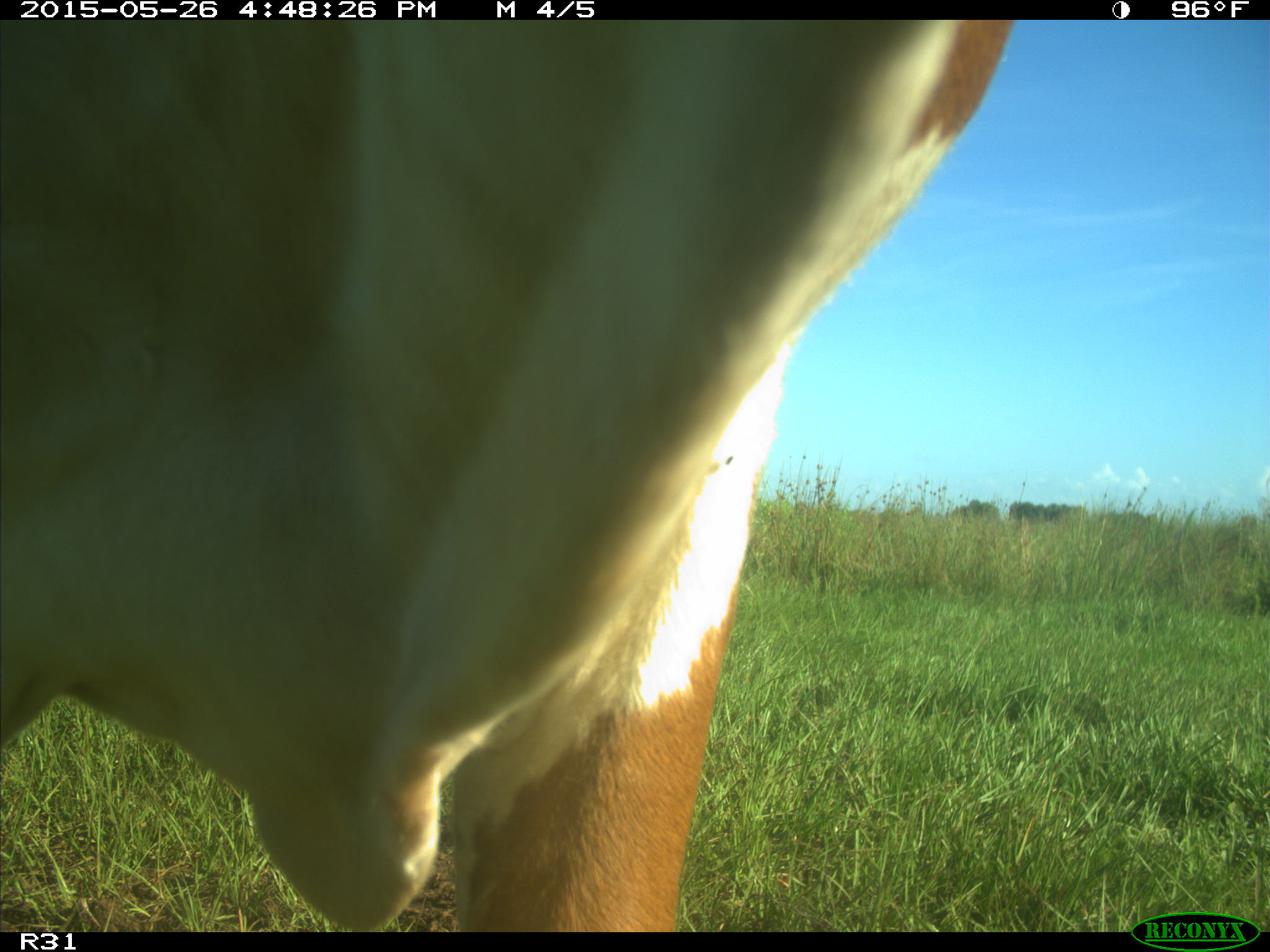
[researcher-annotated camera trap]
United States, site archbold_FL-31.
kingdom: Animalia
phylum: Chordata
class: Mammalia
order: Artiodactyla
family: Bovidae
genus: Bos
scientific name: Bos taurus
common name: domestic cow